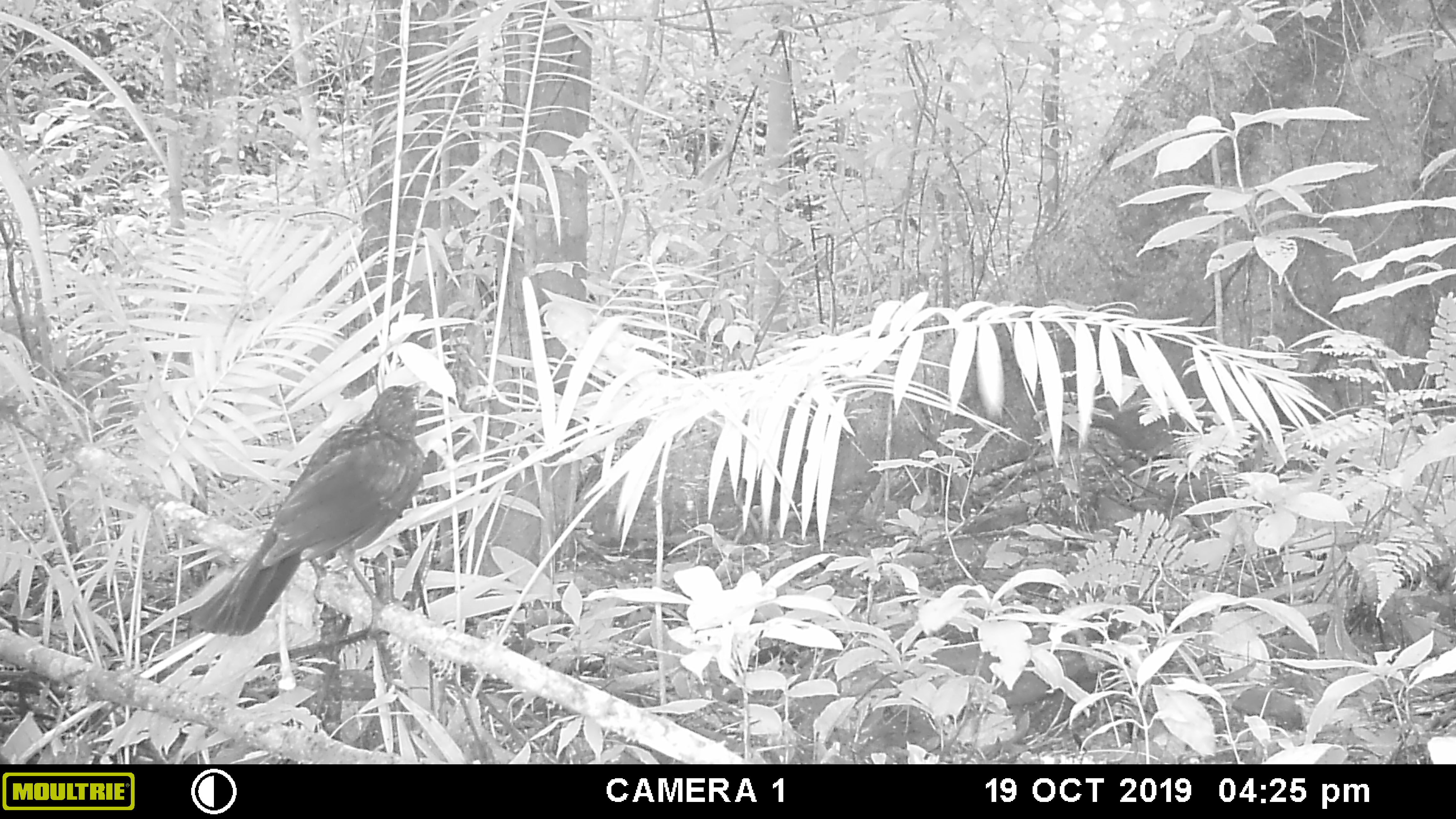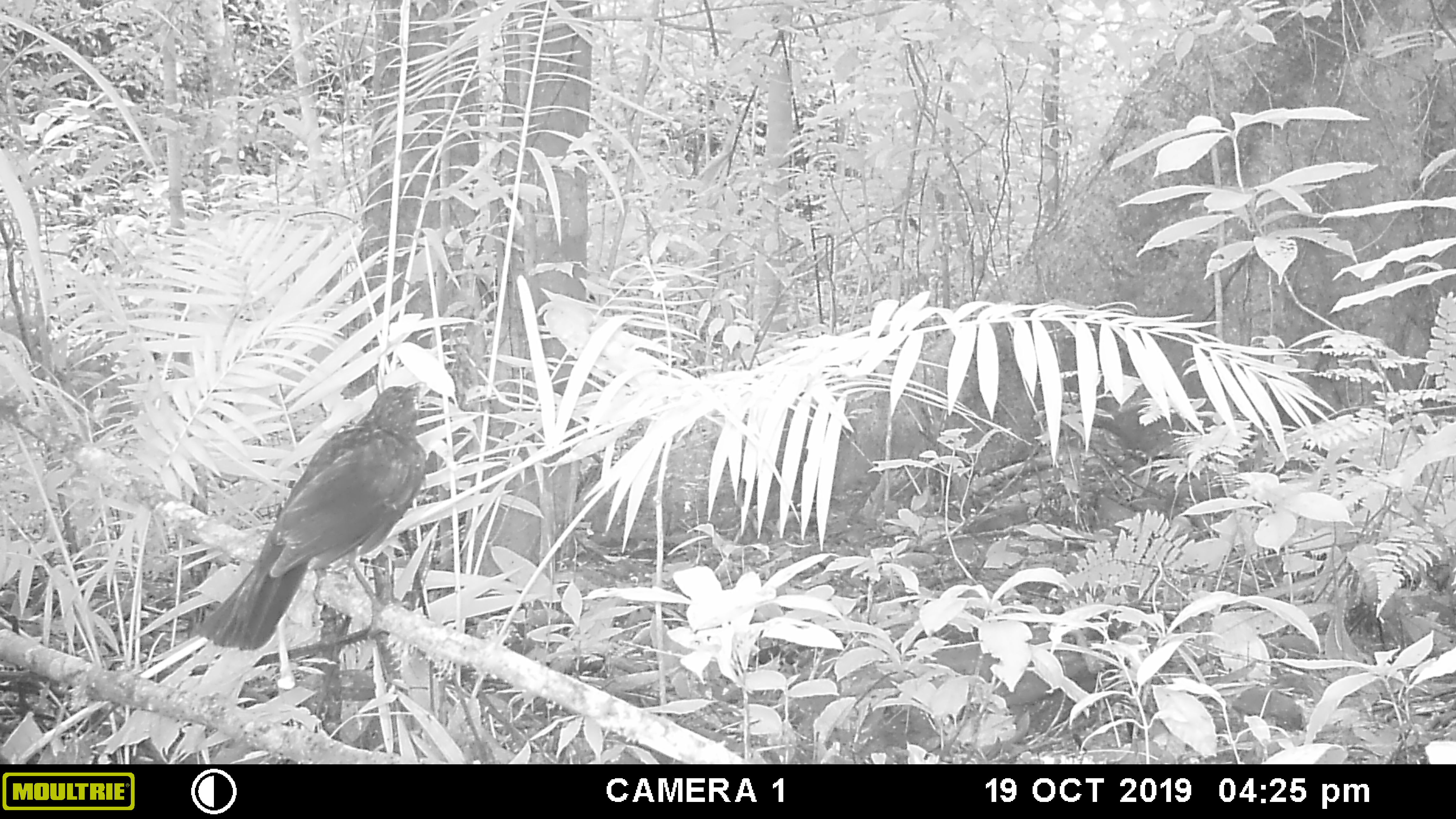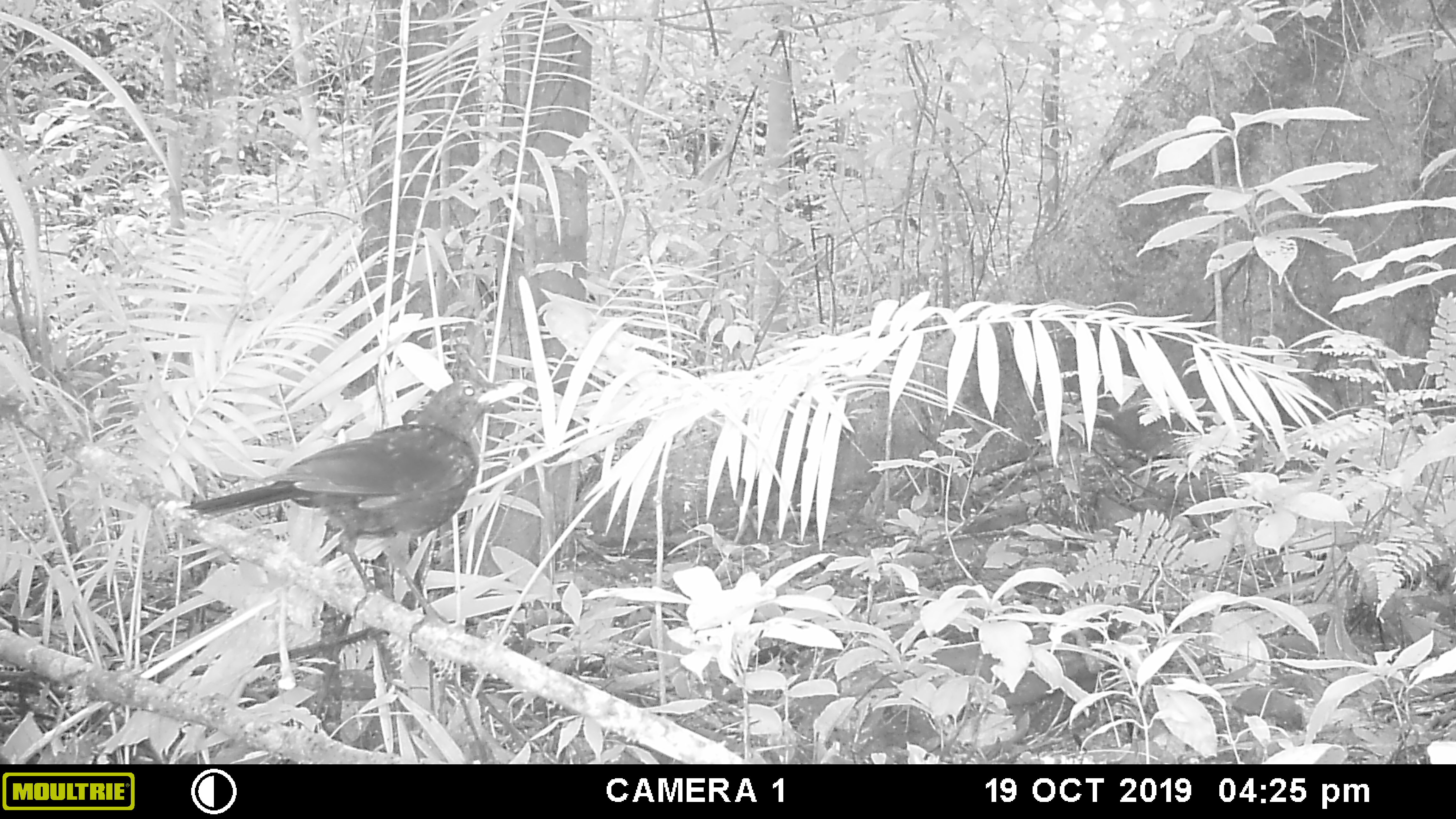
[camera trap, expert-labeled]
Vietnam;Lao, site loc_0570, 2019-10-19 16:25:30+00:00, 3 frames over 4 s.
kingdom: Animalia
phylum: Chordata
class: Aves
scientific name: Aves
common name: bird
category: unidentified bird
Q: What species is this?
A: Unidentified bird (bird) (Aves).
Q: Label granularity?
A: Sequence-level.